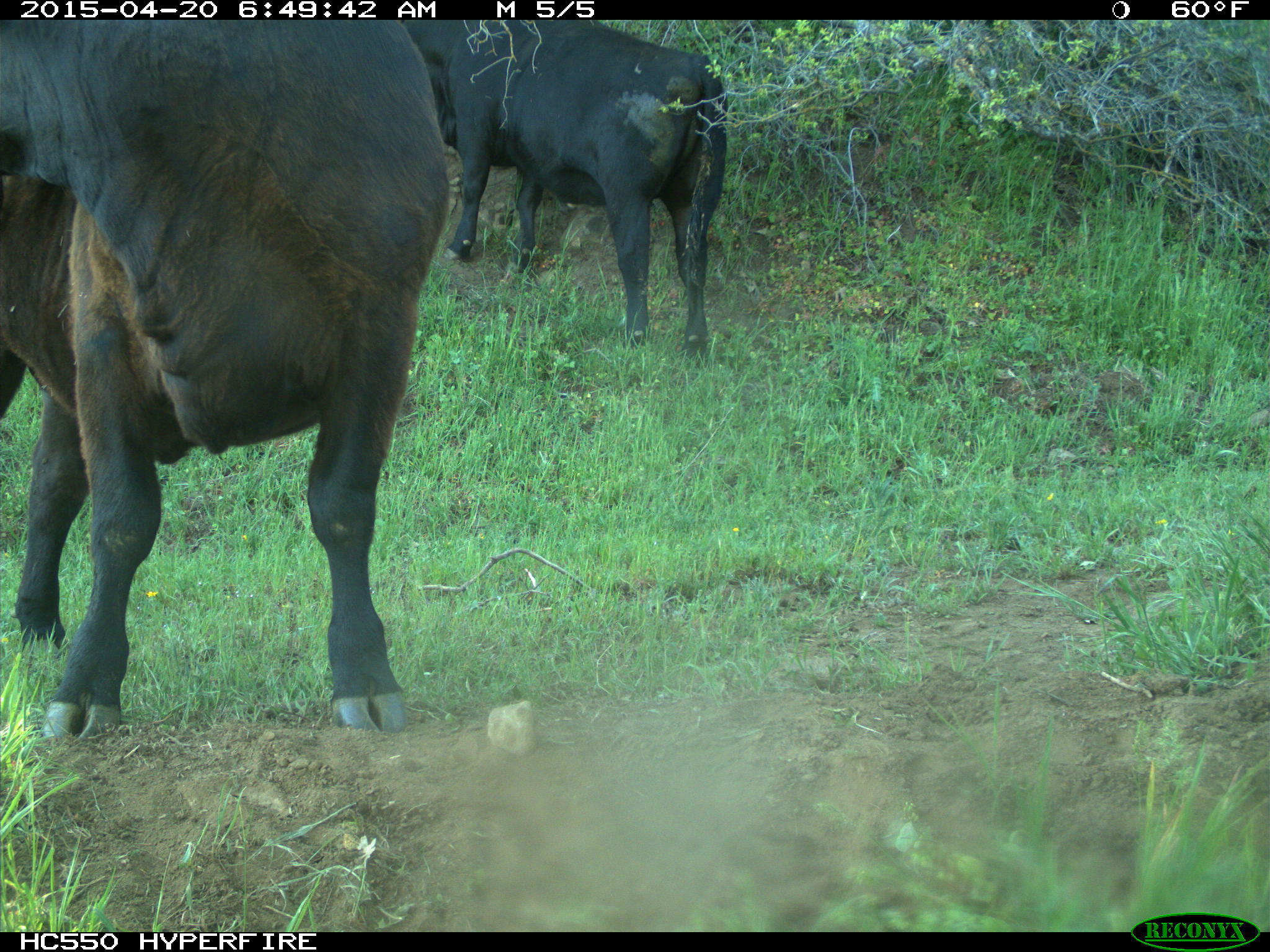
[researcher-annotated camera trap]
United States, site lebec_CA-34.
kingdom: Animalia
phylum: Chordata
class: Mammalia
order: Artiodactyla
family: Bovidae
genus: Bos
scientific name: Bos taurus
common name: domestic cow